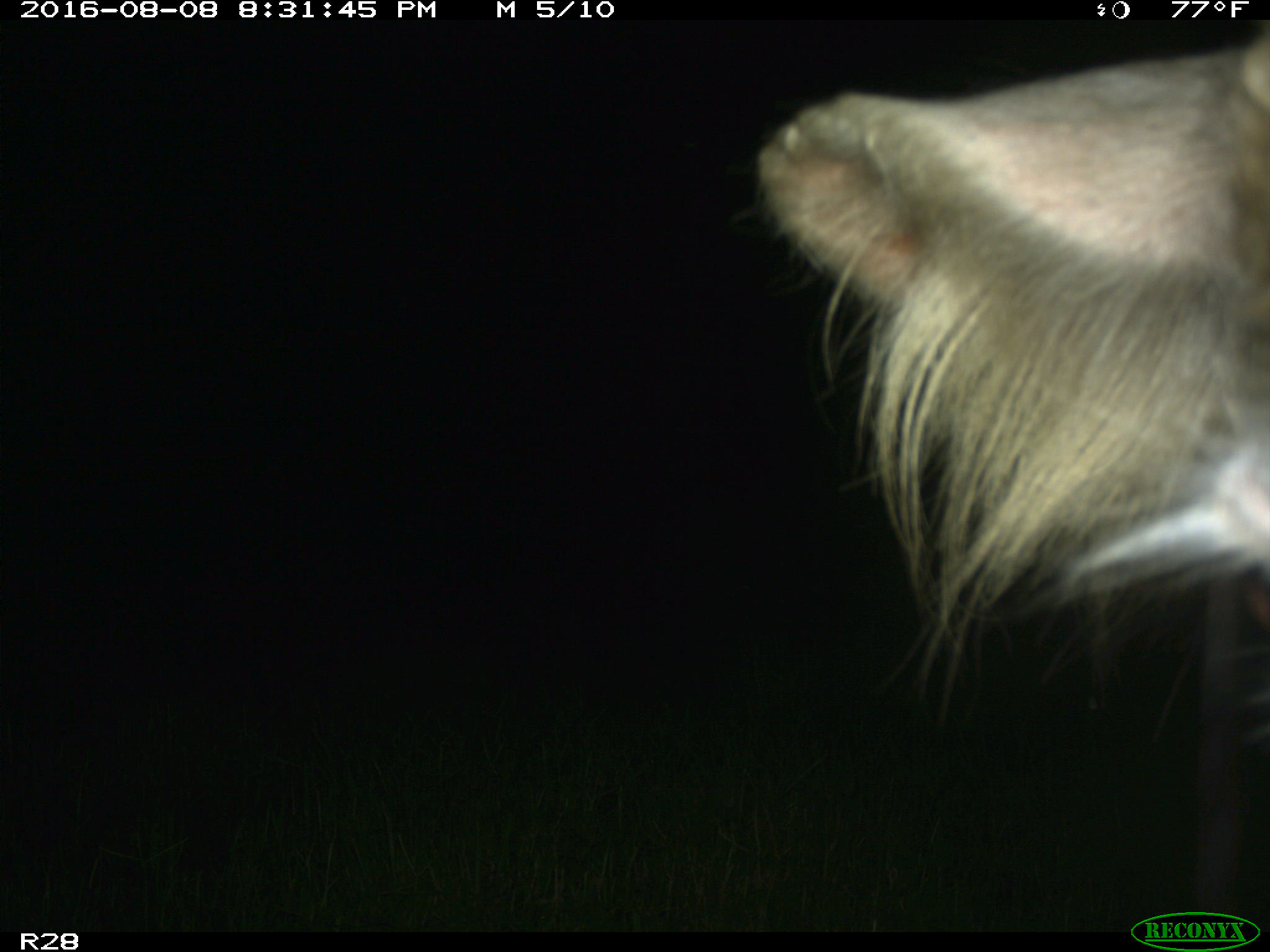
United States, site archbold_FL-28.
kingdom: Animalia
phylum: Chordata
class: Mammalia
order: Artiodactyla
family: Bovidae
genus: Bos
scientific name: Bos taurus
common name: domestic cow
Bos taurus (domestic cow).